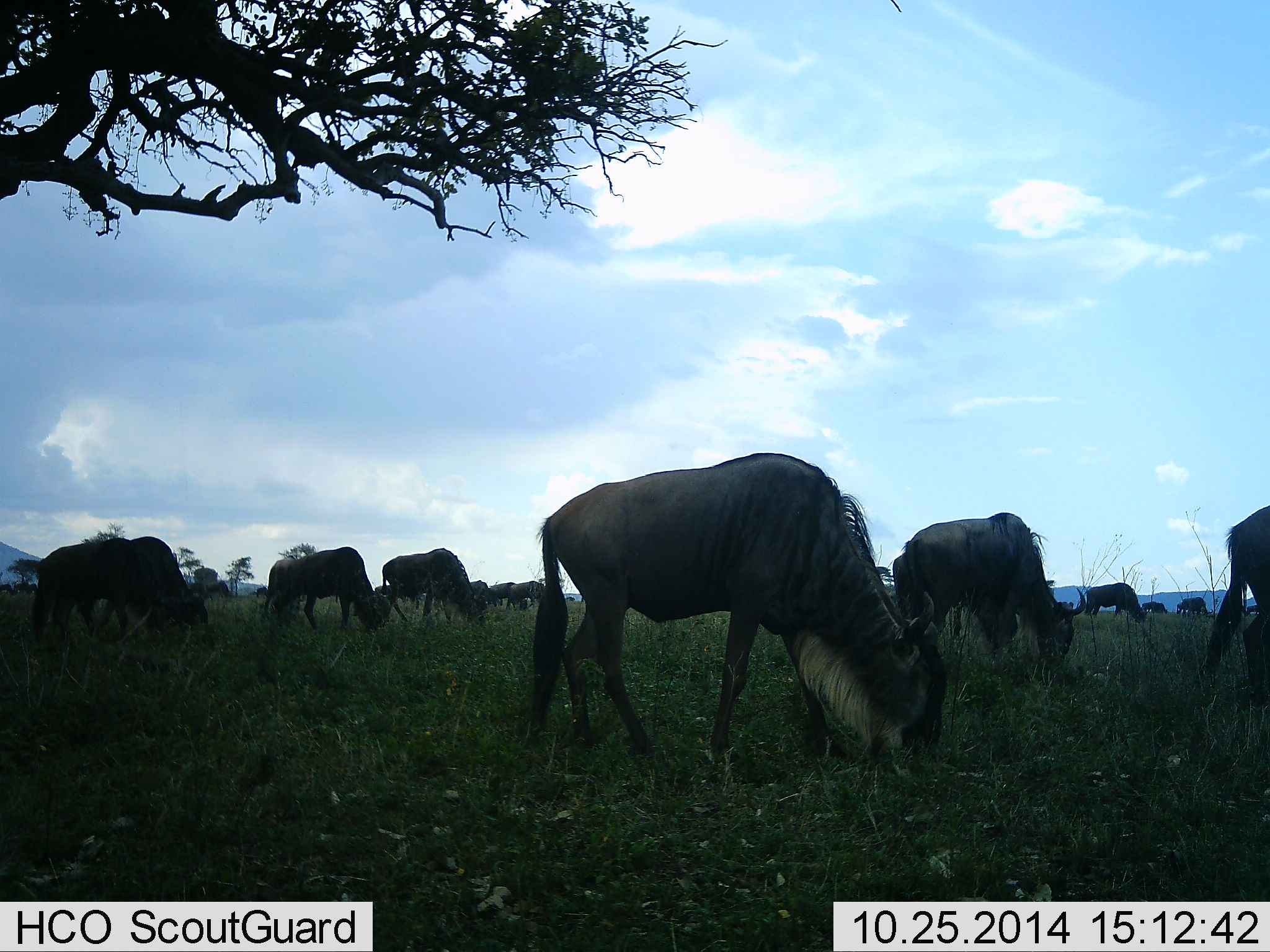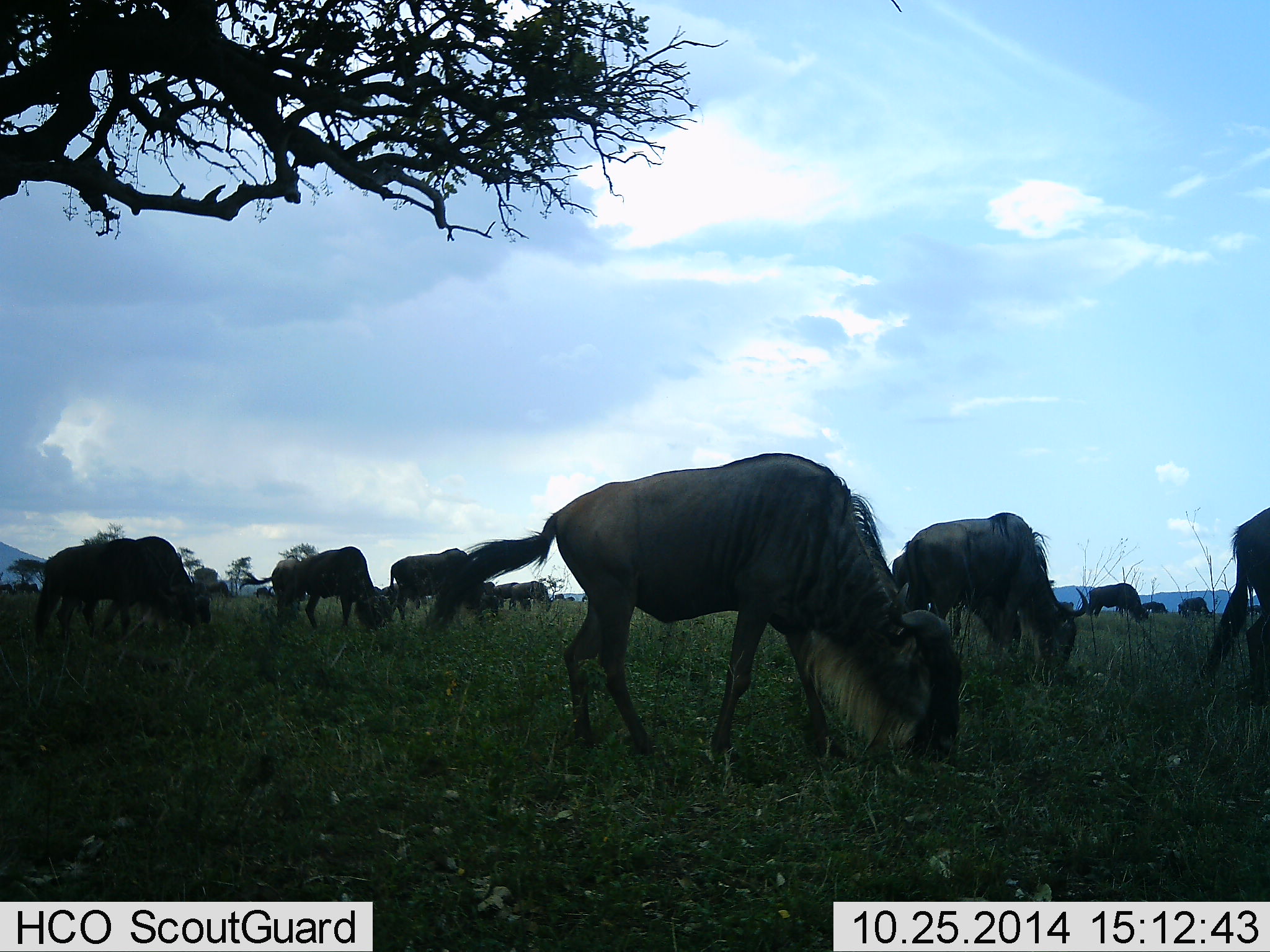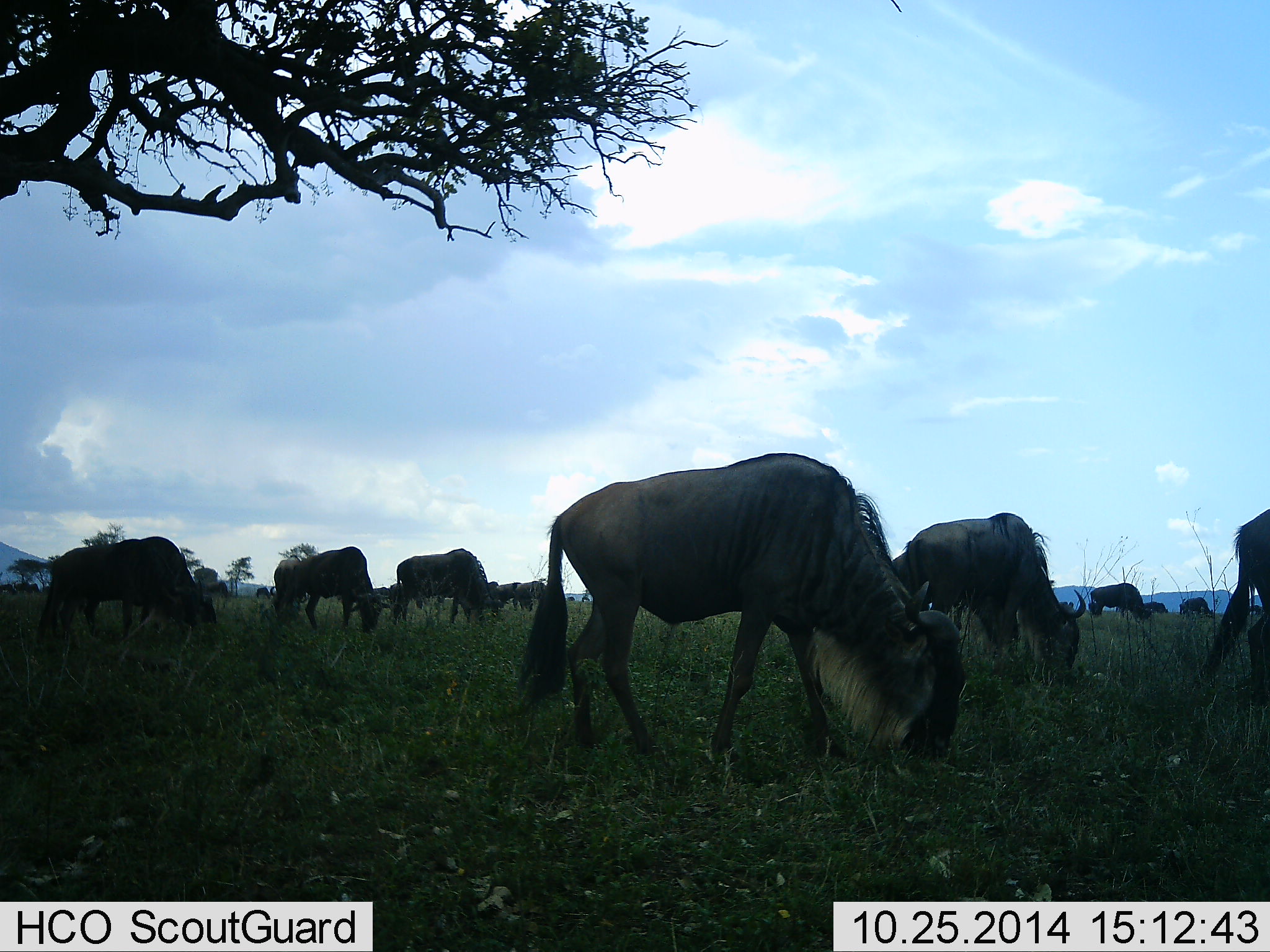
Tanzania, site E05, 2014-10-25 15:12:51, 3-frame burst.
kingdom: Animalia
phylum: Chordata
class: Mammalia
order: Artiodactyla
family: Bovidae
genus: Connochaetes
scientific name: Connochaetes taurinus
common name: blue wildebeest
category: wildebeest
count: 11-50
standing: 20%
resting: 0%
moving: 10%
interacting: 0%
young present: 0%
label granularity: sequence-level